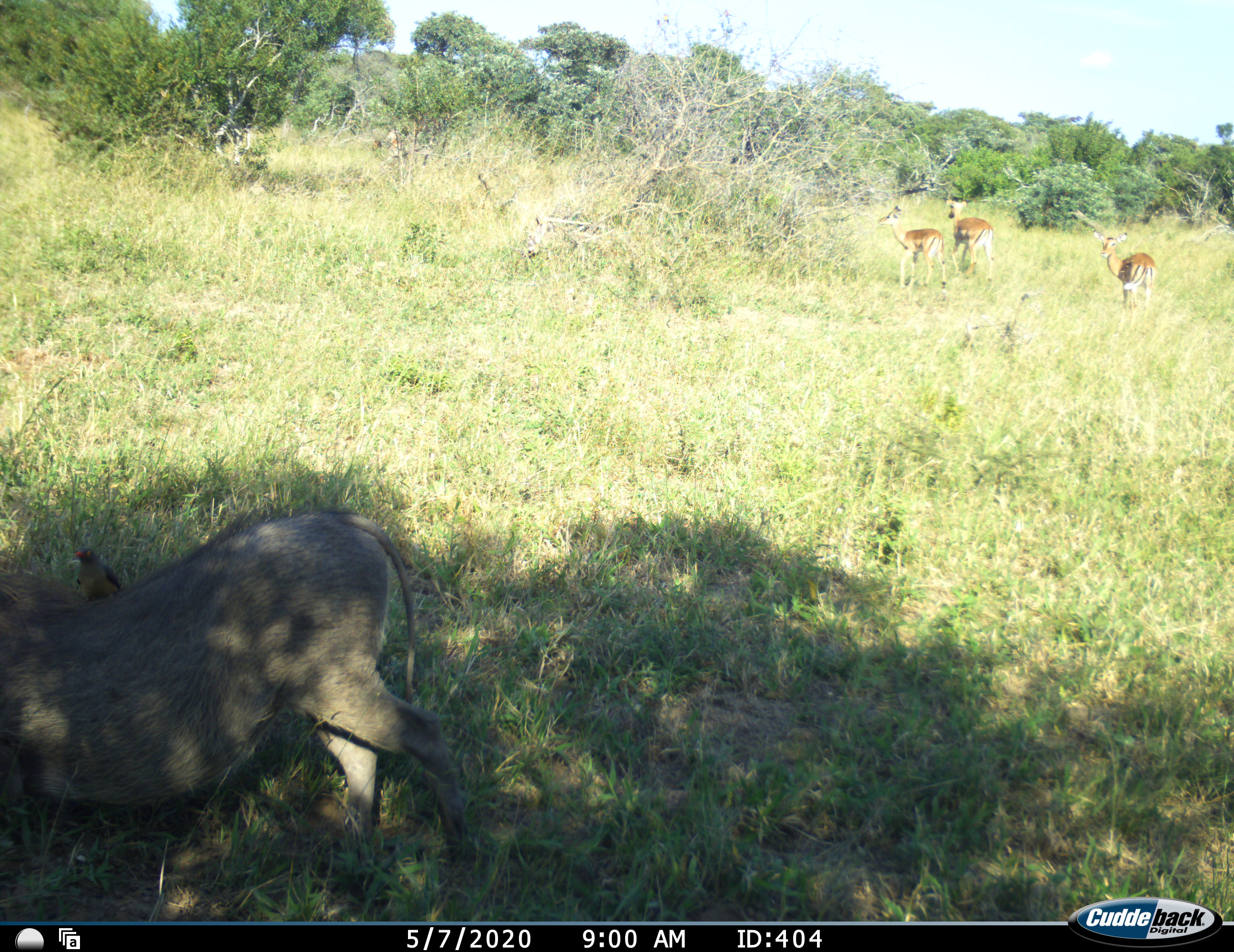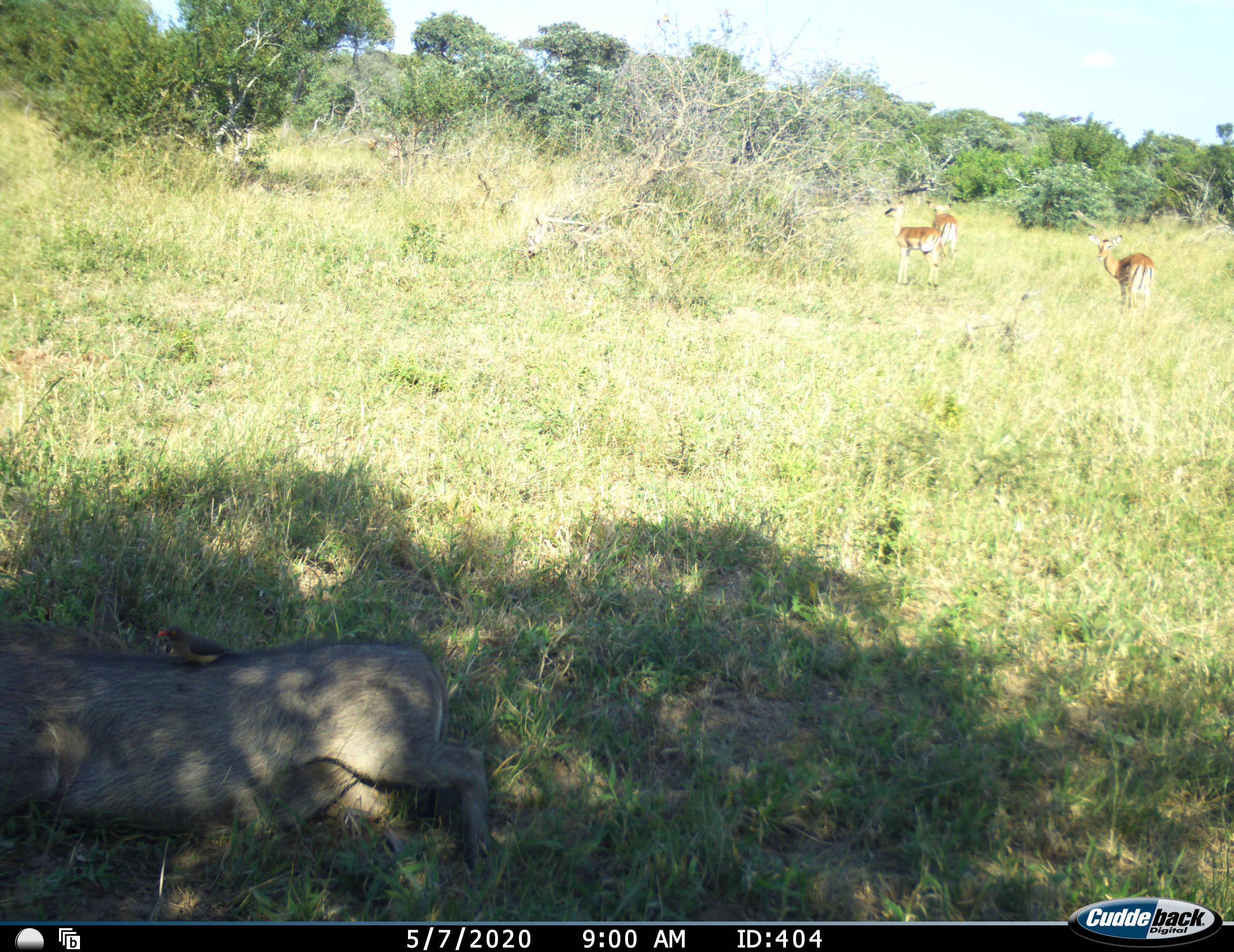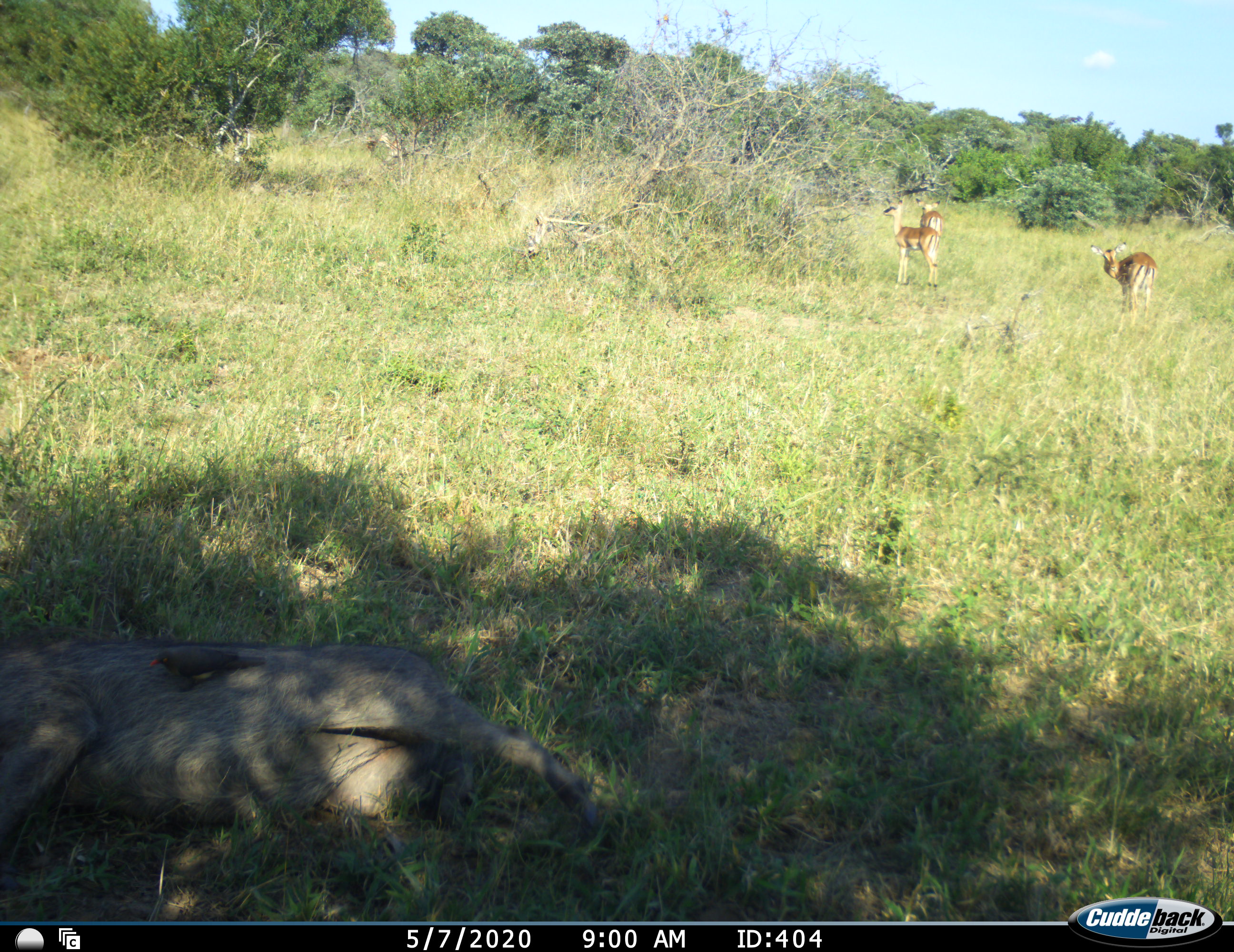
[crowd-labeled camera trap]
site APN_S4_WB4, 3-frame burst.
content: unidentified animal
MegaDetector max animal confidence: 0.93